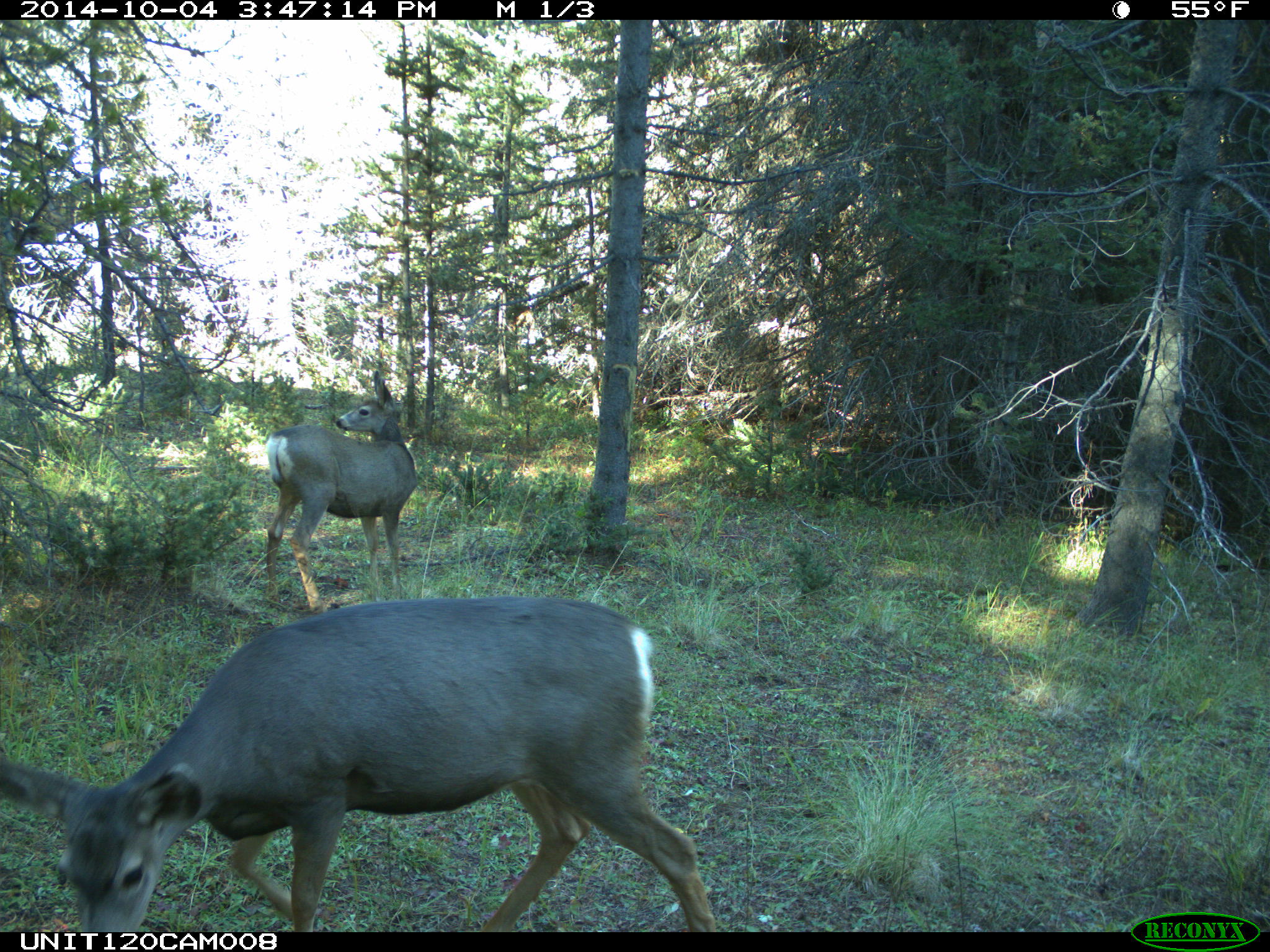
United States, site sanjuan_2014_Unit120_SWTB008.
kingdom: Animalia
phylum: Chordata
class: Mammalia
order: Artiodactyla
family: Cervidae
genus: Odocoileus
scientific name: Odocoileus hemionus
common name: mule deer